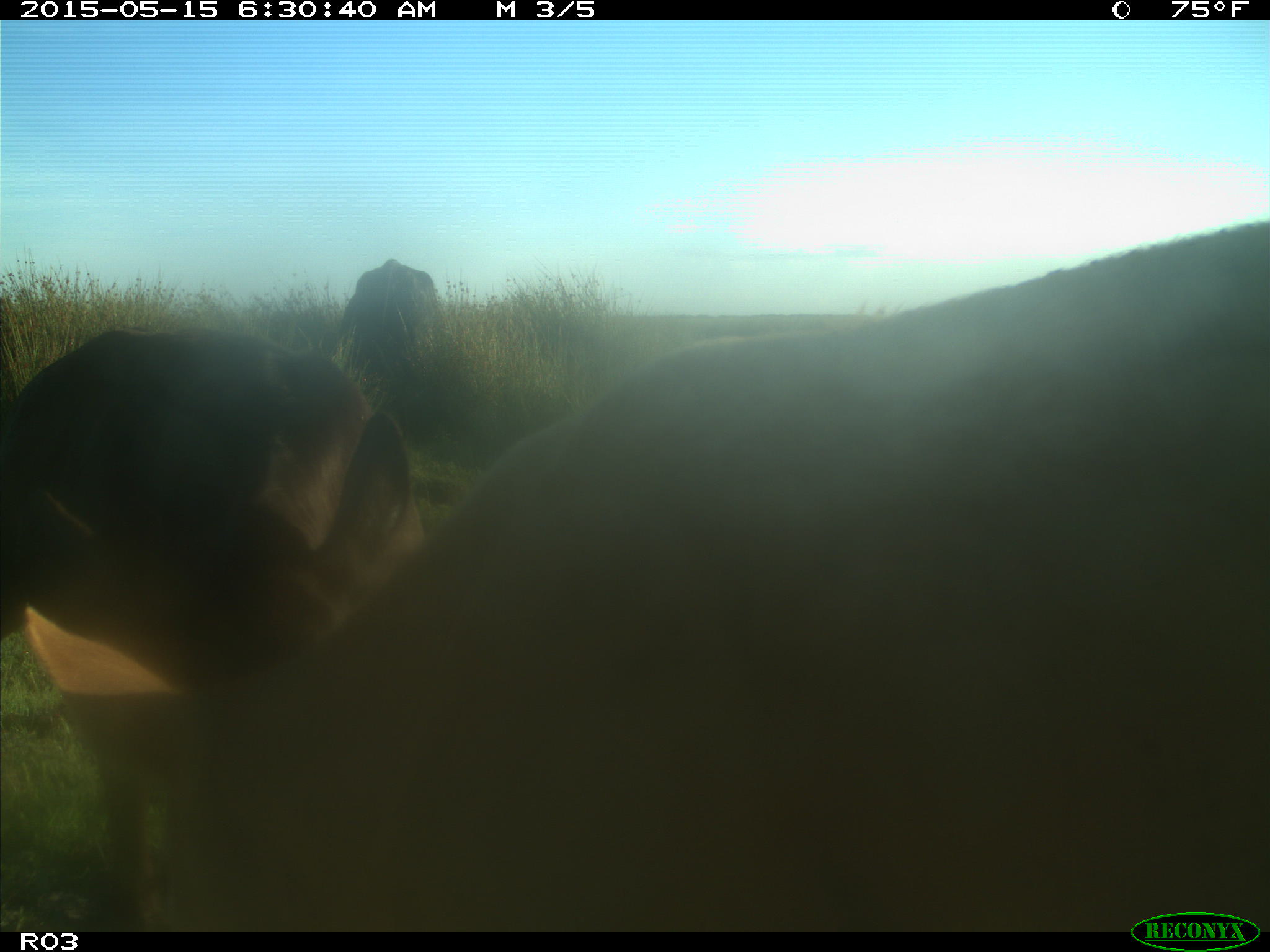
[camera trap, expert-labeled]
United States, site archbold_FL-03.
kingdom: Animalia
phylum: Chordata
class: Mammalia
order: Artiodactyla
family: Bovidae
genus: Bos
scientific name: Bos taurus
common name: domestic cow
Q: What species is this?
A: Bos taurus (domestic cow).